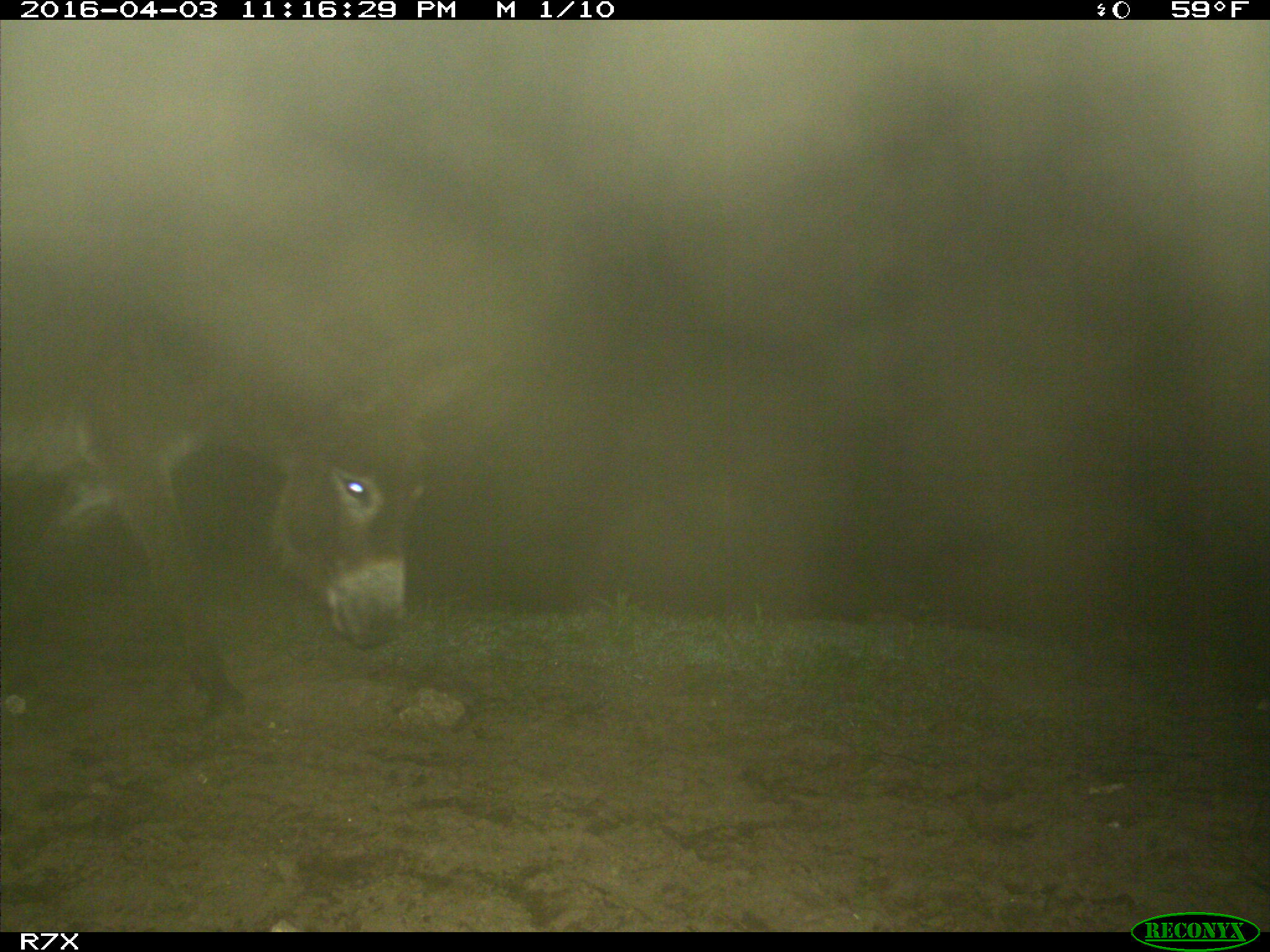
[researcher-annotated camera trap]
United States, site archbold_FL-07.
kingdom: Animalia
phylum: Chordata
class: Mammalia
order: Perissodactyla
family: Equidae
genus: Equus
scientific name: Equus africanus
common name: african wild ass